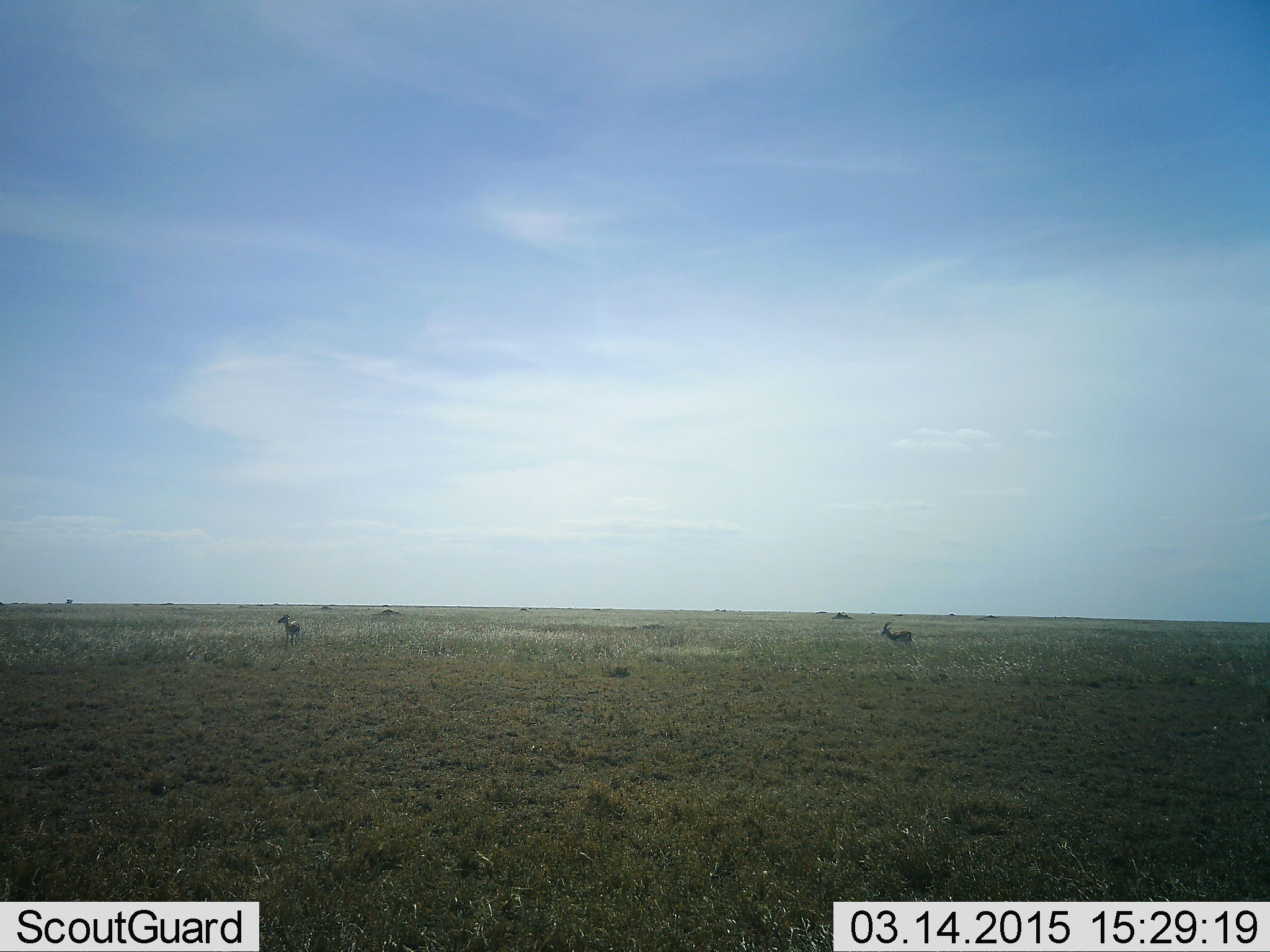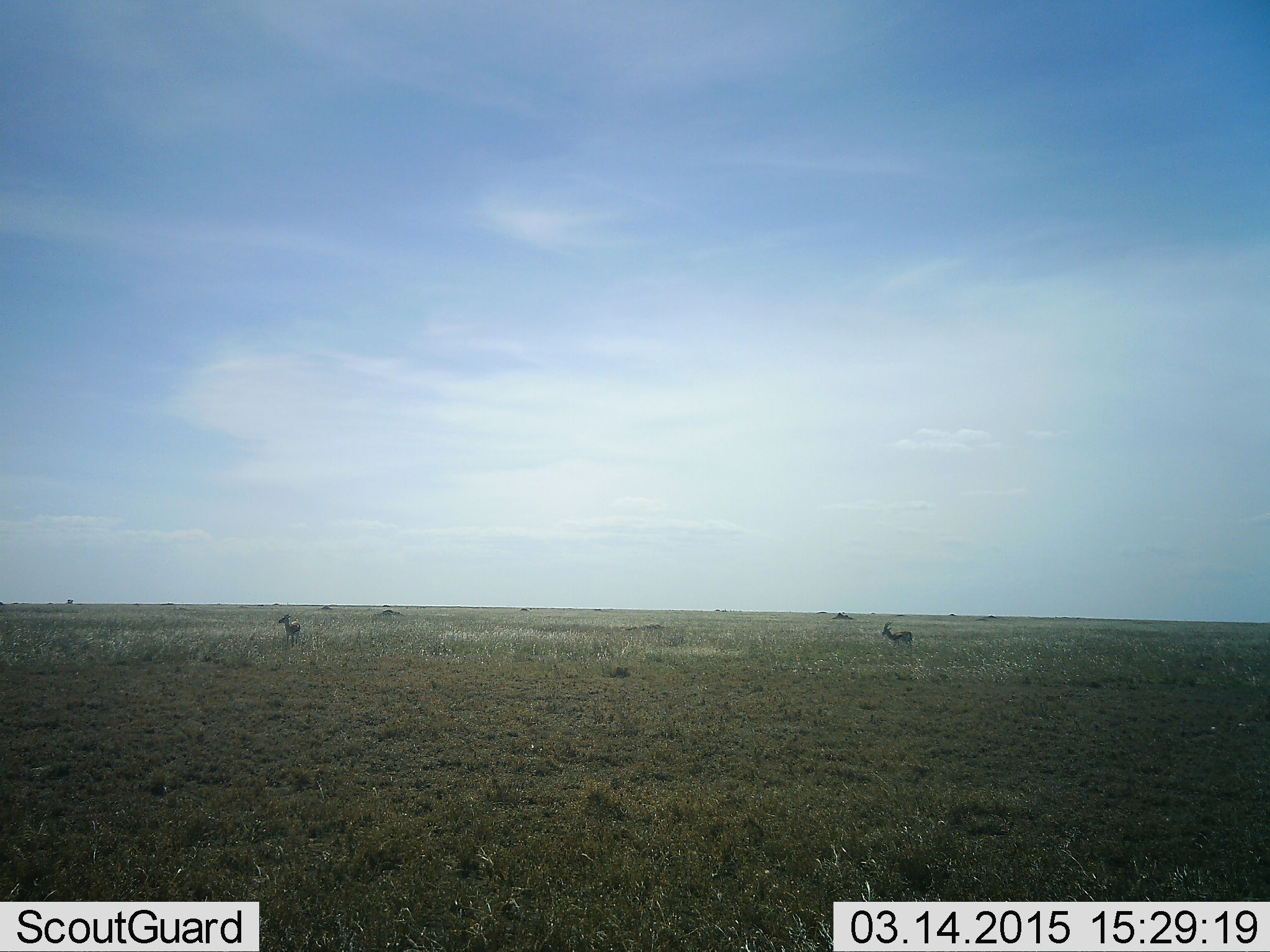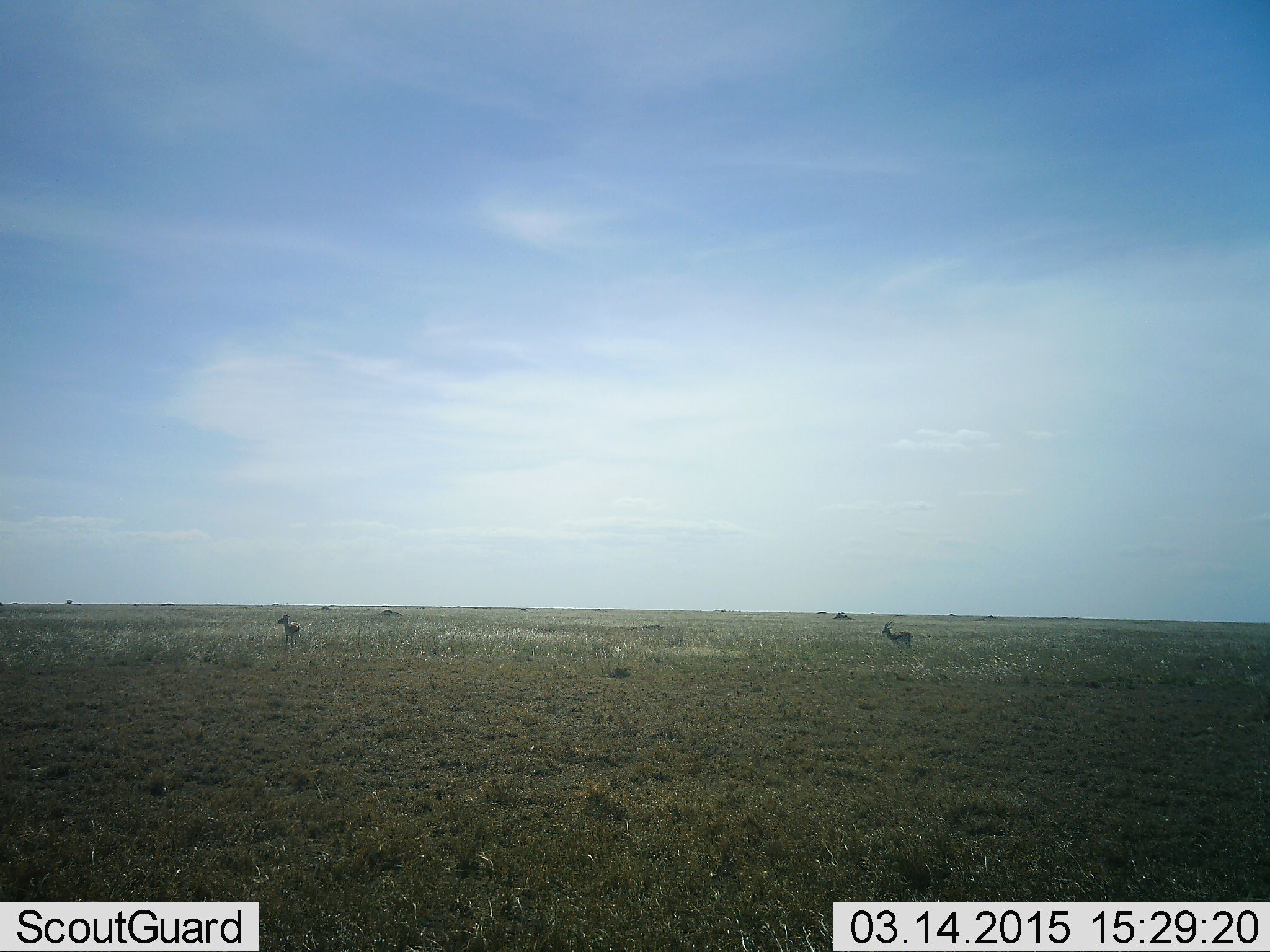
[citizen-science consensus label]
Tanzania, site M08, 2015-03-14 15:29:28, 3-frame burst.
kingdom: Animalia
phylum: Chordata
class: Mammalia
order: Artiodactyla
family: Bovidae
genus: Eudorcas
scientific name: Eudorcas thomsonii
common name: thomson's gazelle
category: gazellethomsons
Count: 2.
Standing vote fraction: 100%.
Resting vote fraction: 0%.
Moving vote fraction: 0%.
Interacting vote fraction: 0%.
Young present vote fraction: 0%.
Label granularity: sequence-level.